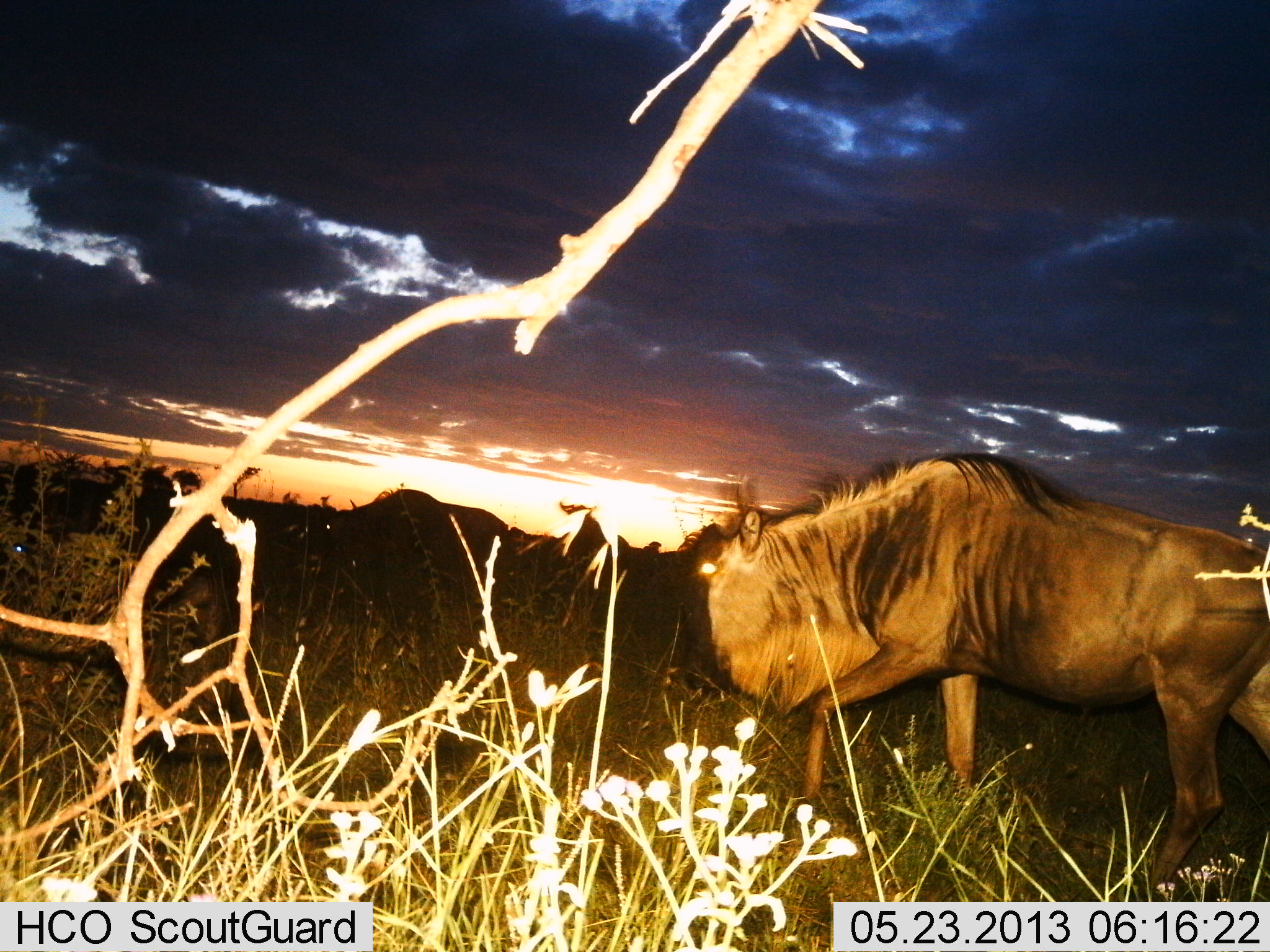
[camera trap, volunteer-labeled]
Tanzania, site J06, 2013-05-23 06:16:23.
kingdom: Animalia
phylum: Chordata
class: Mammalia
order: Artiodactyla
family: Bovidae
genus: Connochaetes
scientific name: Connochaetes taurinus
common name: blue wildebeest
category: wildebeest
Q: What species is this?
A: Wildebeest (blue wildebeest) (Connochaetes taurinus).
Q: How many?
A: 2.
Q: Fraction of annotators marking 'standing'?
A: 30%.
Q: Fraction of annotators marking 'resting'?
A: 10%.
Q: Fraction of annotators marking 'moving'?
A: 80%.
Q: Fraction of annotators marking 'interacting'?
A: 0%.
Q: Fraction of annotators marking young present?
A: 0%.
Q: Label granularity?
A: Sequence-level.